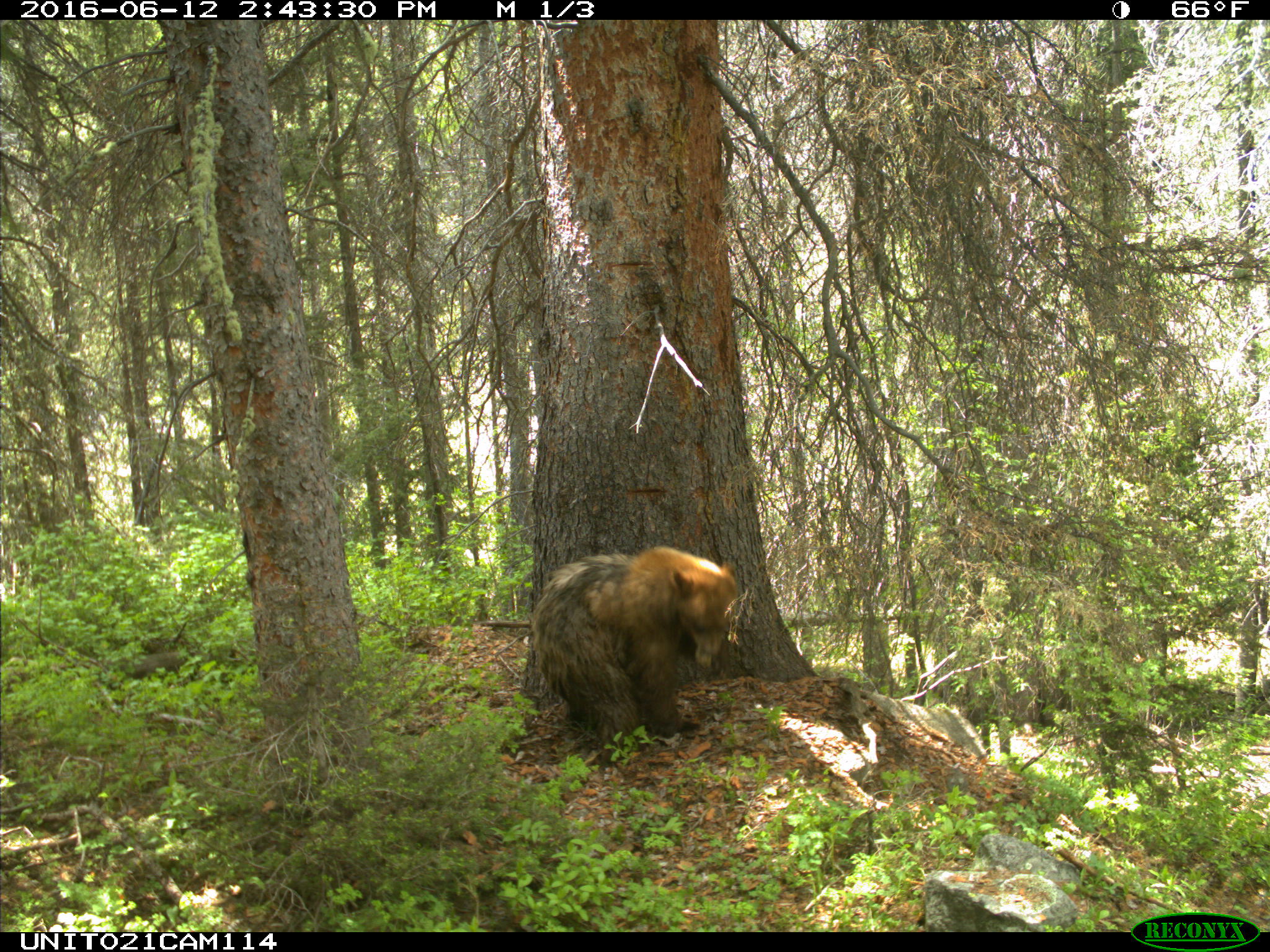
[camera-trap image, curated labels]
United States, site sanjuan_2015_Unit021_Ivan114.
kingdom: Animalia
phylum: Chordata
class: Mammalia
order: Carnivora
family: Ursidae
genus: Ursus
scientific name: Ursus americanus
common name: american black bear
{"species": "Ursus americanus (american black bear)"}